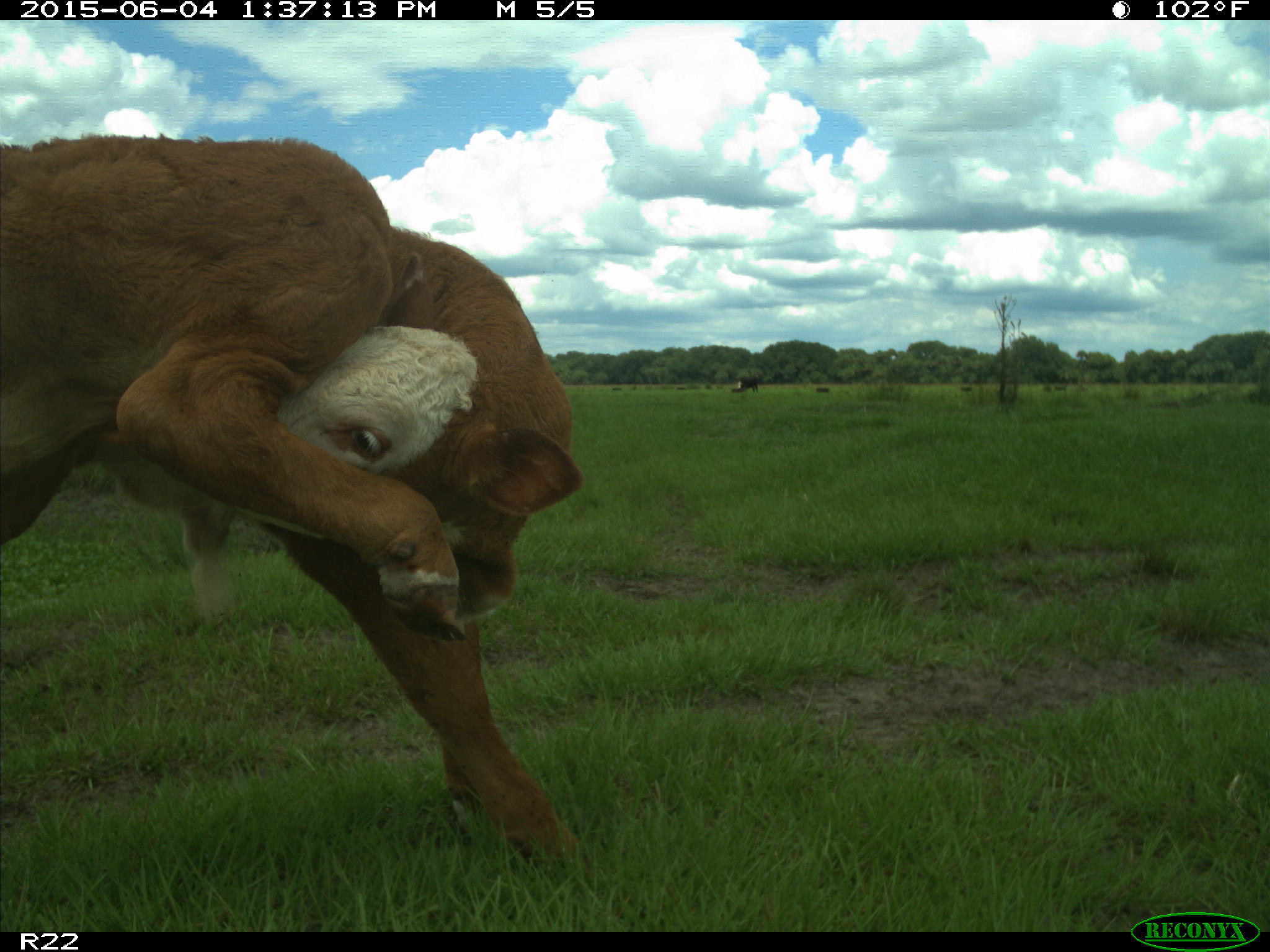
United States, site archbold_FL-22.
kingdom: Animalia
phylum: Chordata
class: Mammalia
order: Artiodactyla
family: Bovidae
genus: Bos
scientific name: Bos taurus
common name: domestic cow